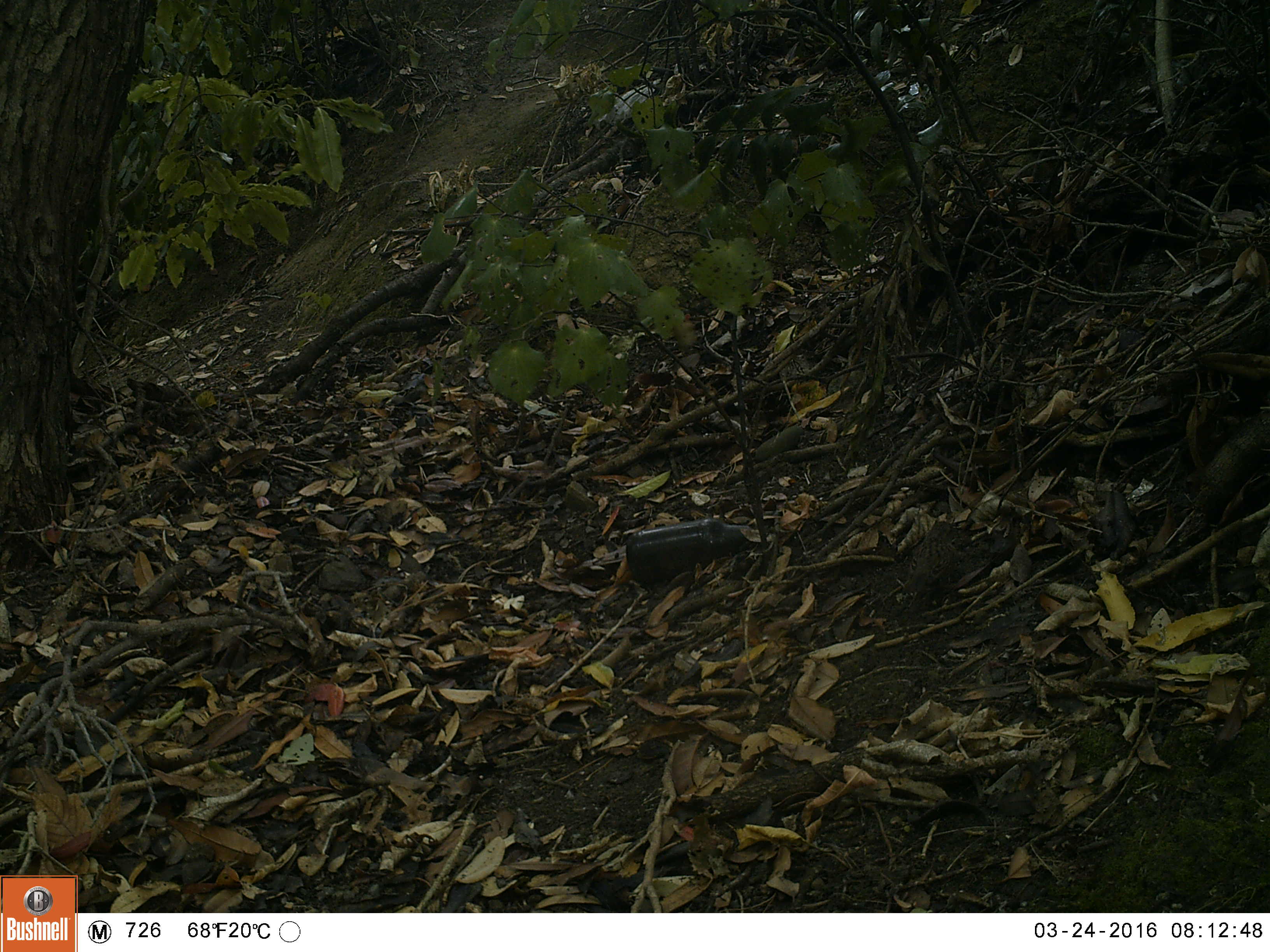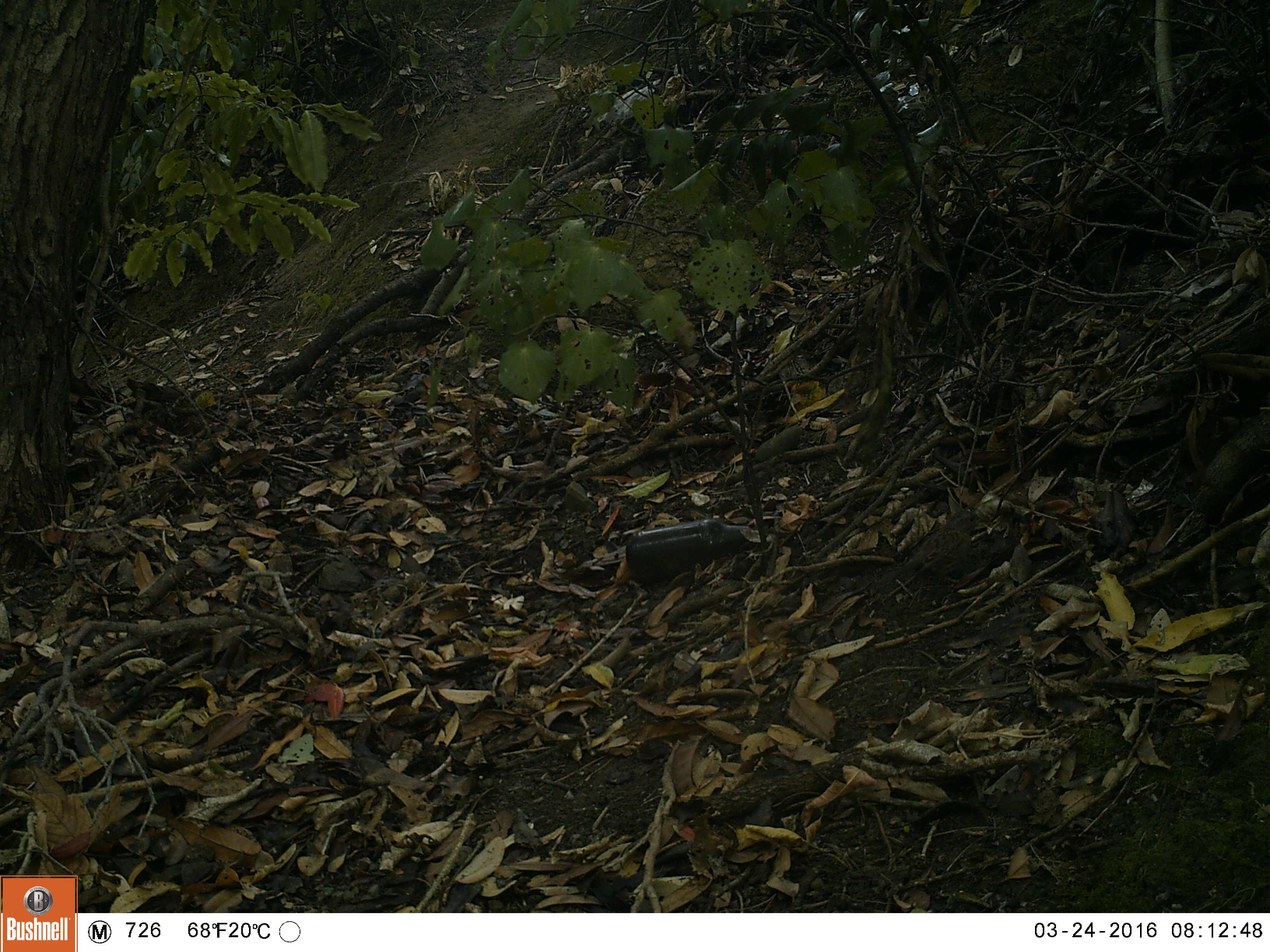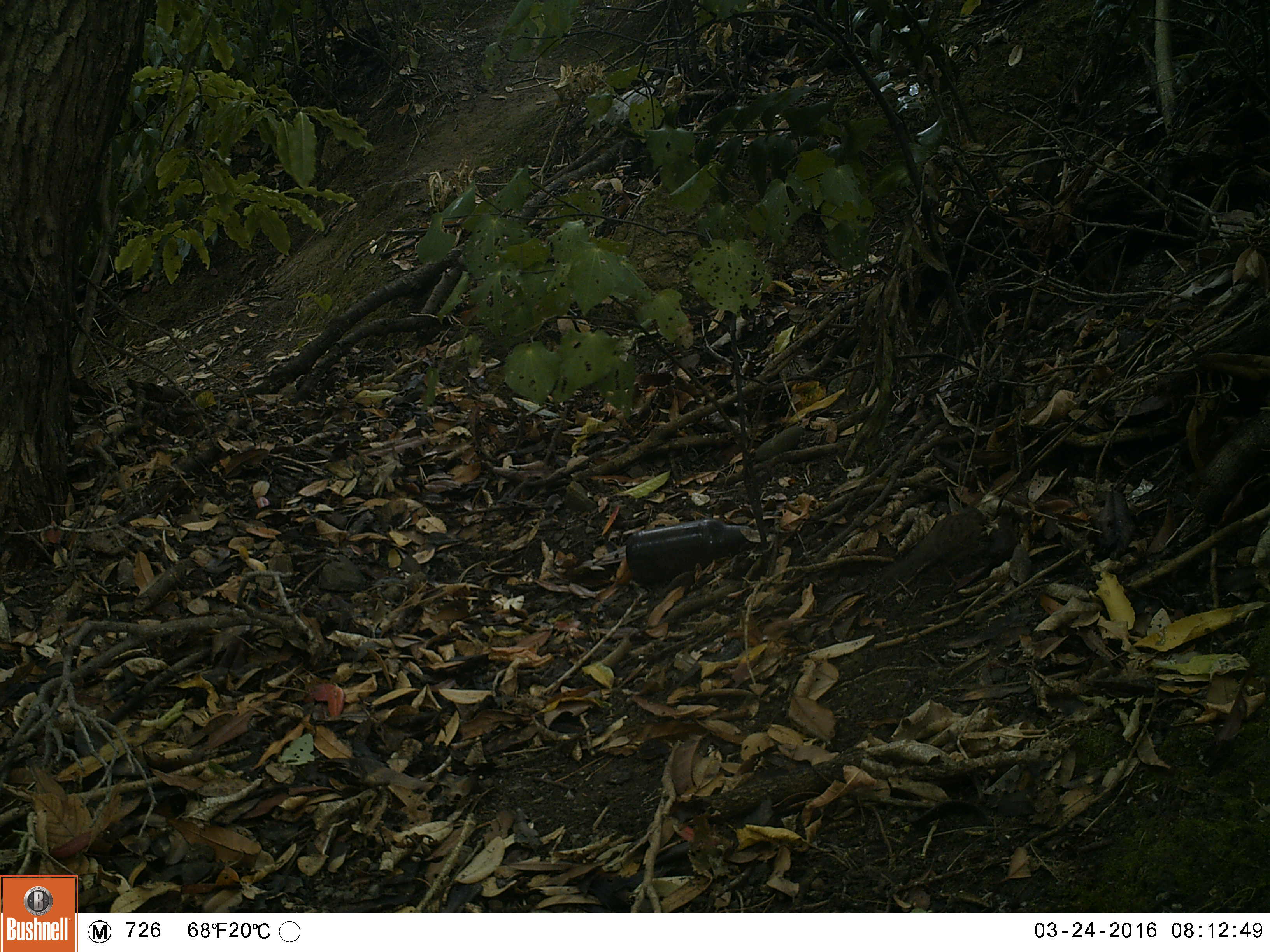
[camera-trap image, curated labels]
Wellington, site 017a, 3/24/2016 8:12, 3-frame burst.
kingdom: Animalia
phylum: Chordata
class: Aves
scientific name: Aves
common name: bird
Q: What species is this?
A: Bird (Aves).